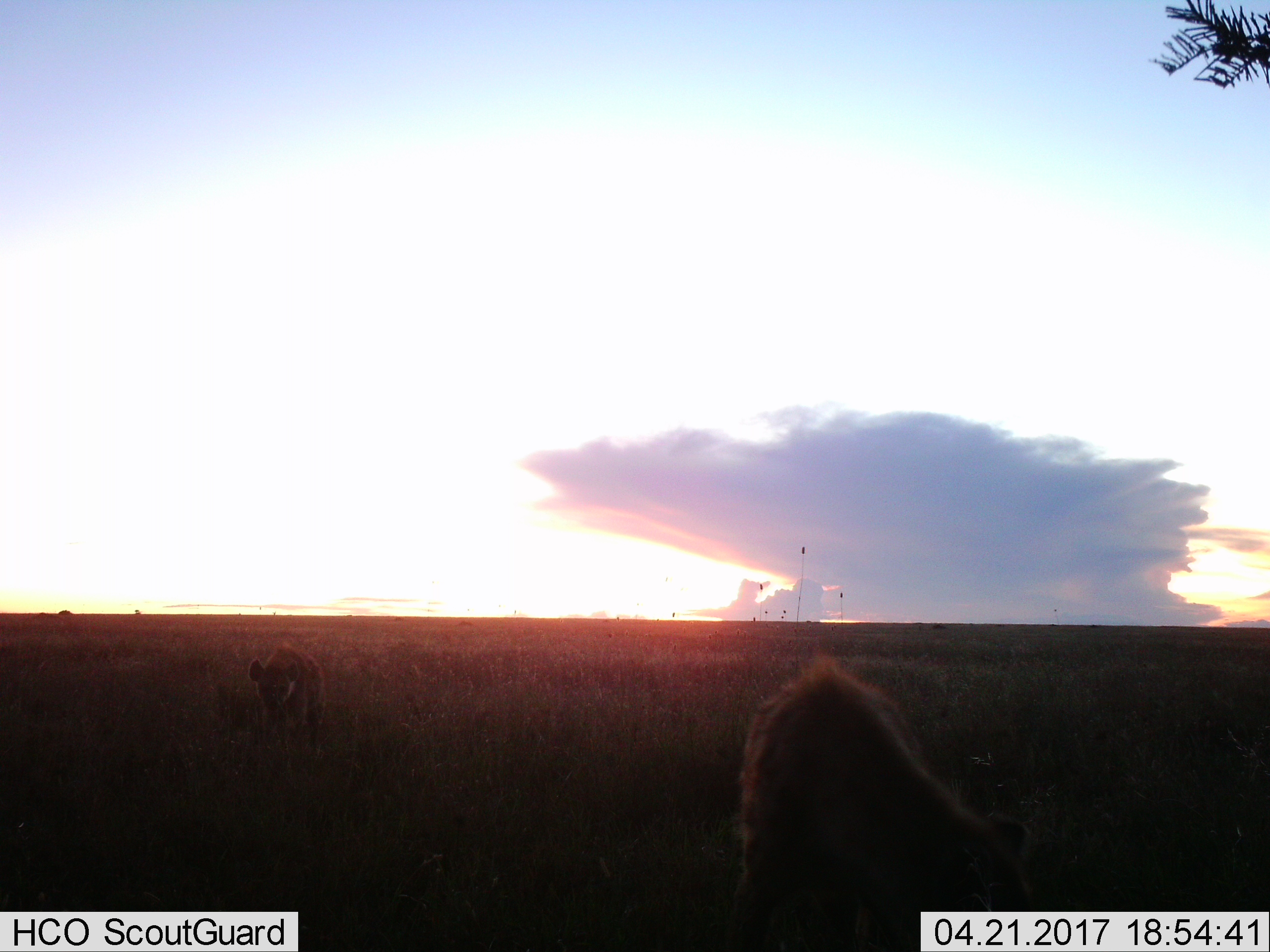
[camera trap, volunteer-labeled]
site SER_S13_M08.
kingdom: Animalia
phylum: Chordata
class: Mammalia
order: Carnivora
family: Hyaenidae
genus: Crocuta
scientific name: Crocuta crocuta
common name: spotted hyena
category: hyenaspotted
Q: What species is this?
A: Hyenaspotted (spotted hyena) (Crocuta crocuta).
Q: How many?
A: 2.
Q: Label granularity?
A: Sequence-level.